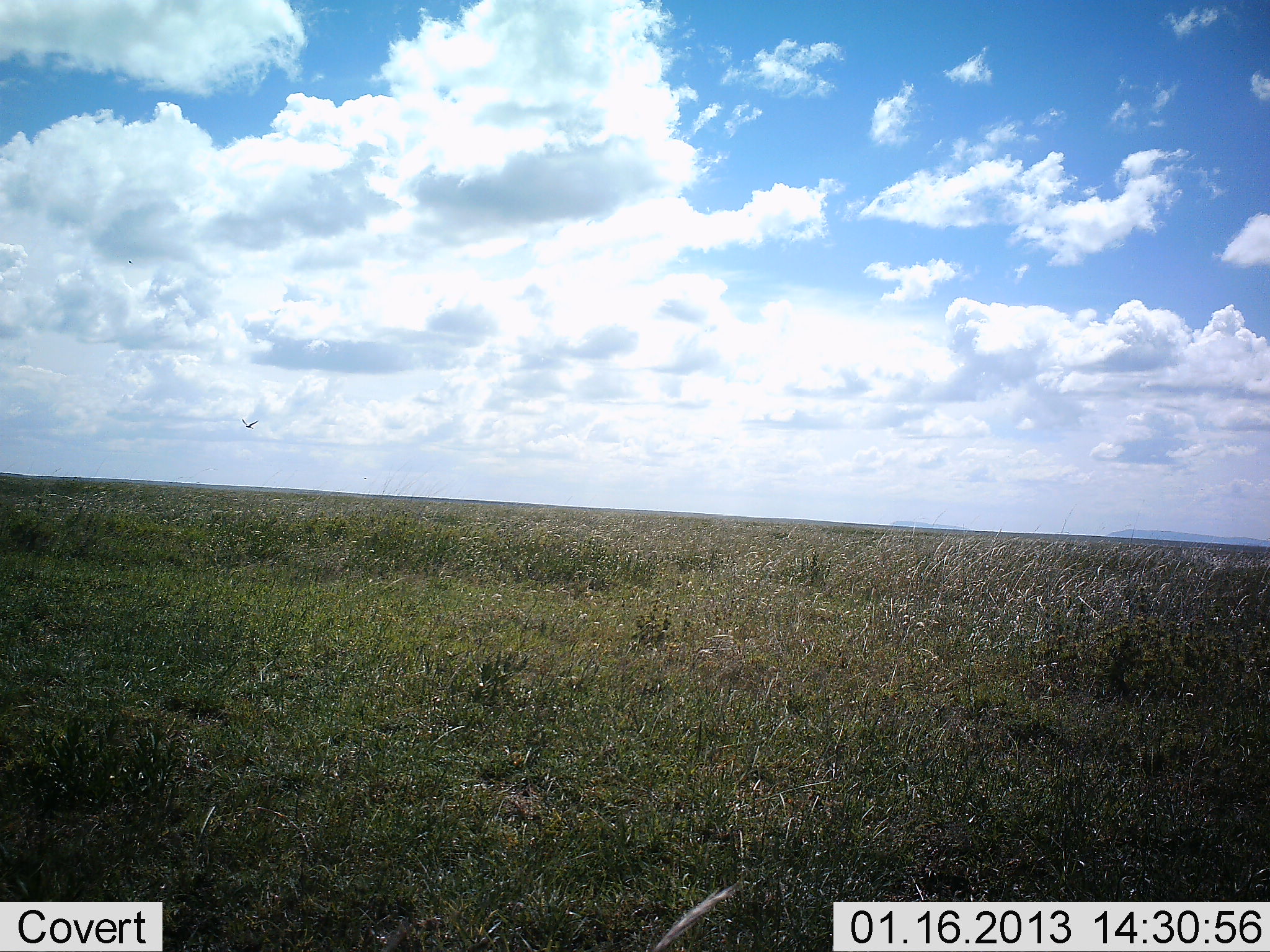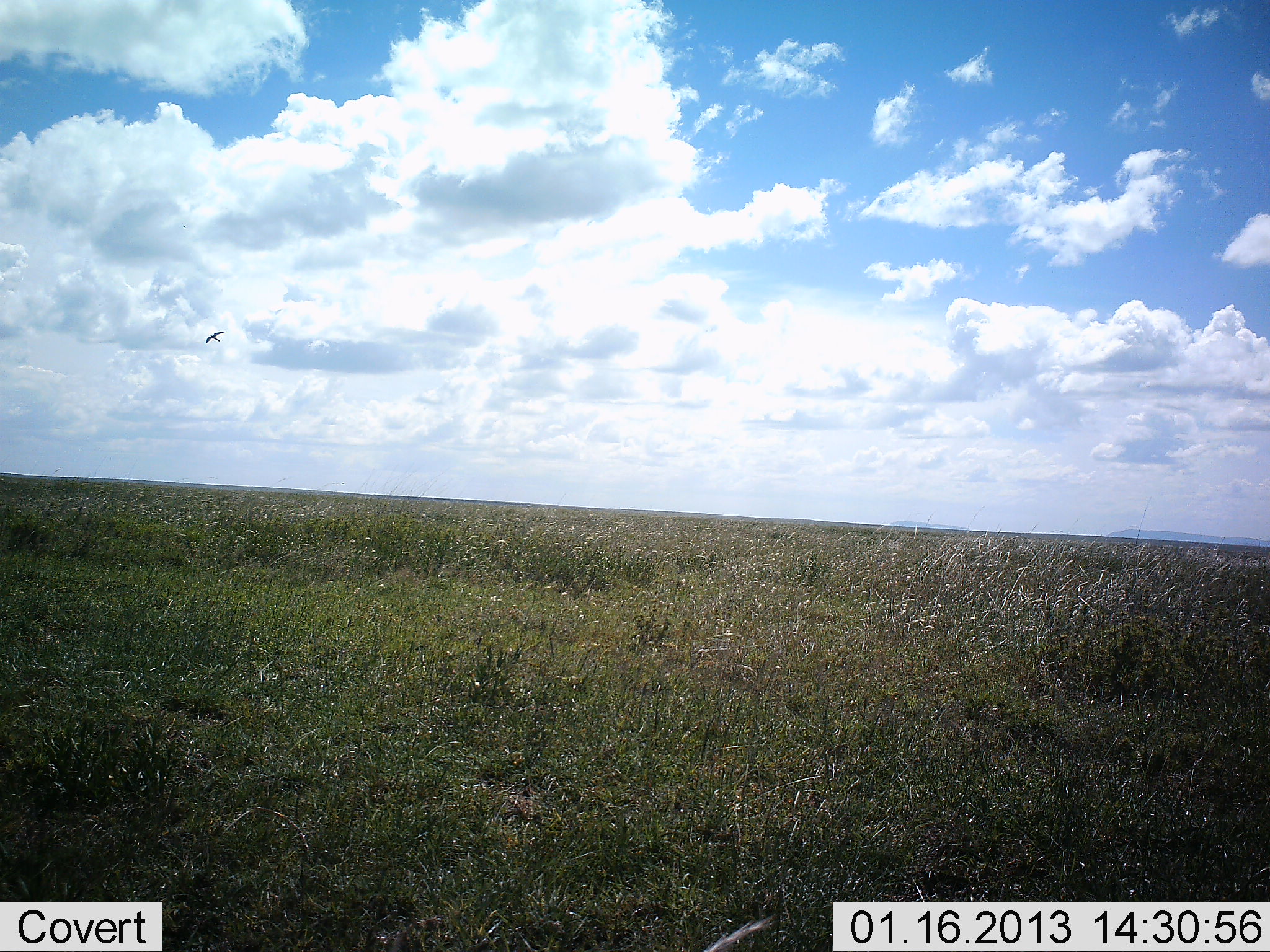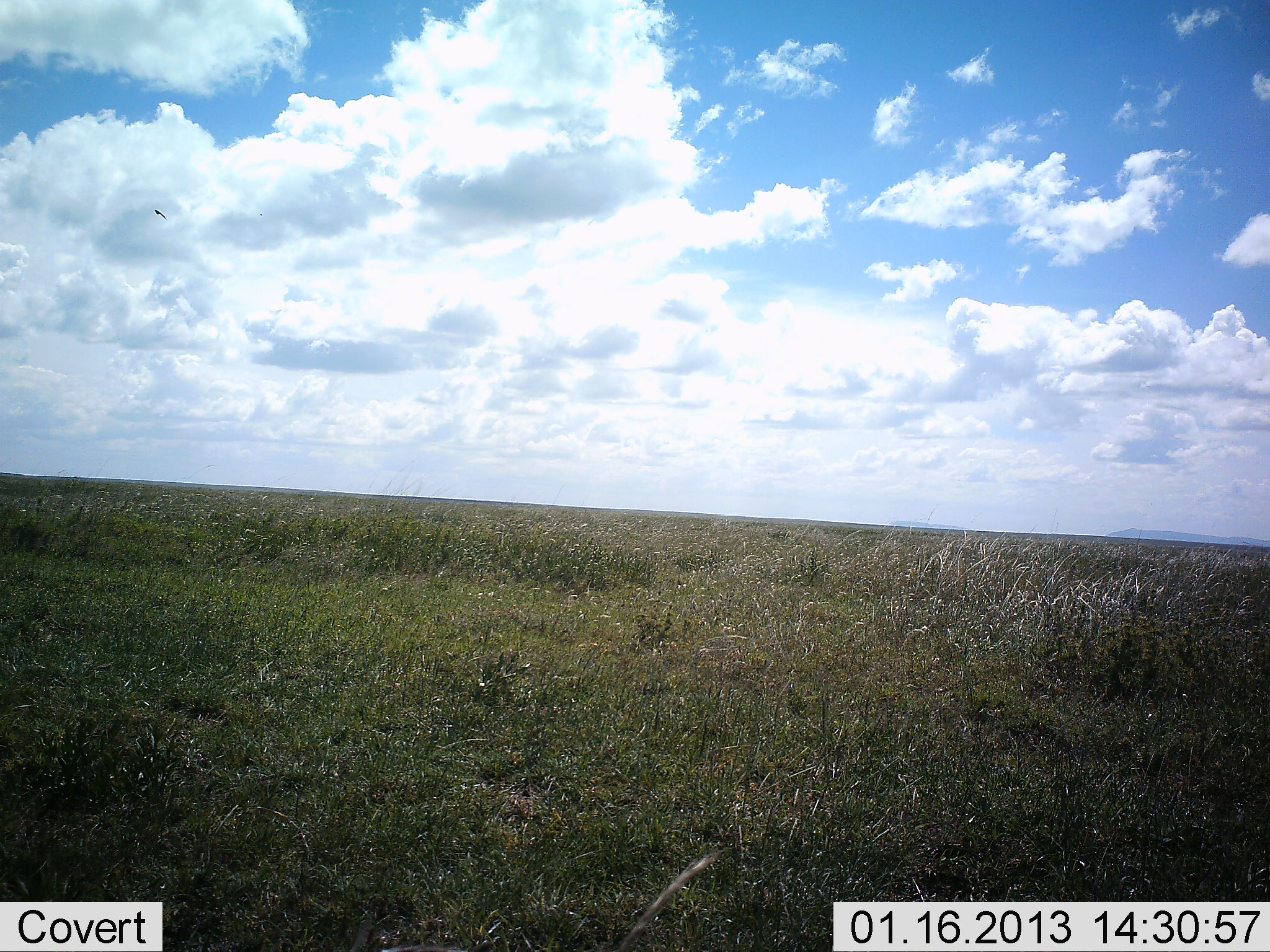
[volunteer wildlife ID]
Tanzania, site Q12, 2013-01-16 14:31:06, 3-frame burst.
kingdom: Animalia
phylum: Chordata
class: Aves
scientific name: Aves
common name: bird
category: otherbird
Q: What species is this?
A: Otherbird (bird) (Aves).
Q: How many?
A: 1.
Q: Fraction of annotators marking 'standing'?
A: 0%.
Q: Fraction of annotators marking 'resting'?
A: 0%.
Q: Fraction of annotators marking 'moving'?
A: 100%.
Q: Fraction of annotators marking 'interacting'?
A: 0%.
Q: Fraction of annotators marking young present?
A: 0%.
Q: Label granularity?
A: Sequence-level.